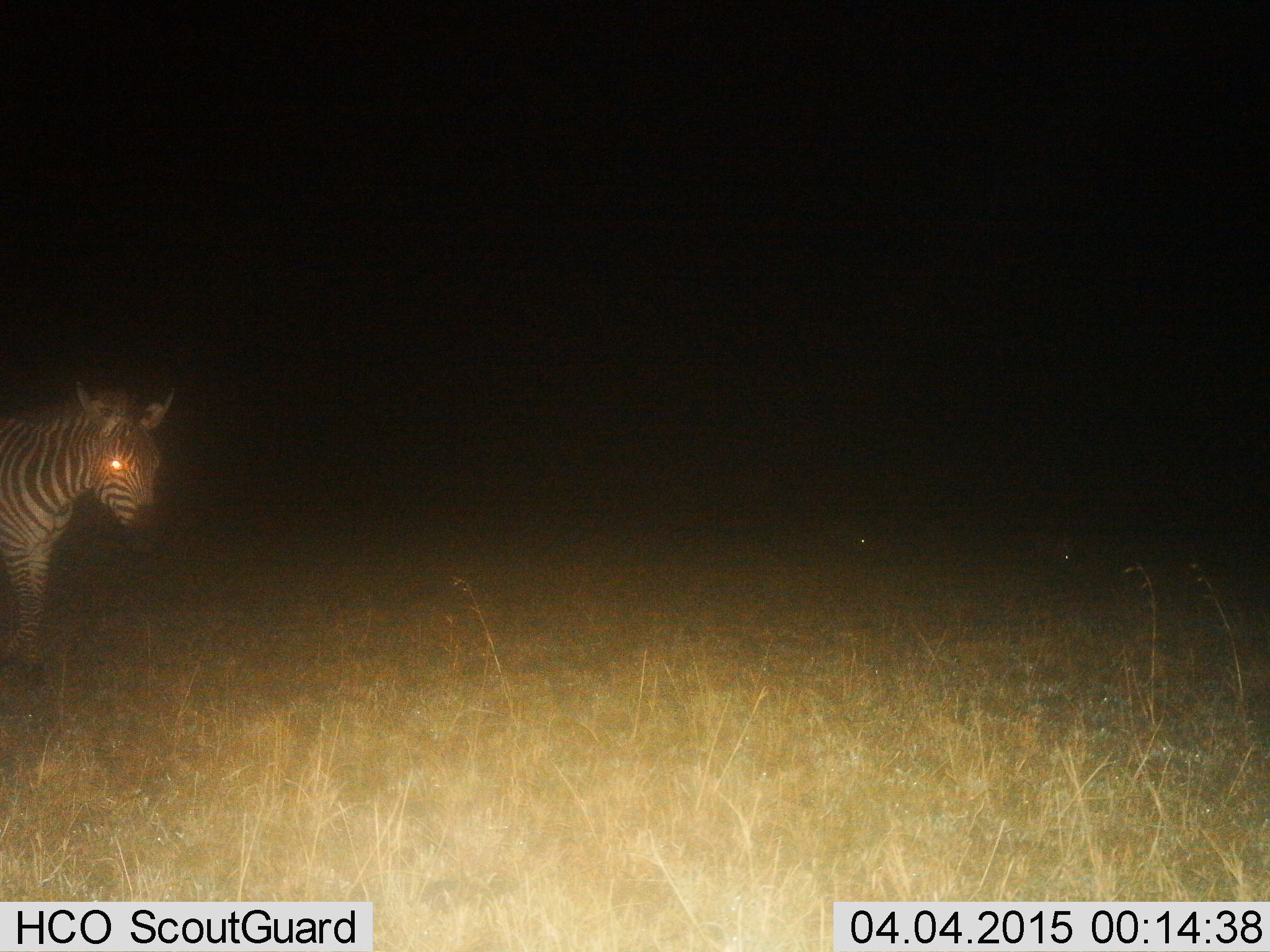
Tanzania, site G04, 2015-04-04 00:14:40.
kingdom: Animalia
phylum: Chordata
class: Mammalia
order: Perissodactyla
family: Equidae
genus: Equus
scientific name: Equus quagga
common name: plains zebra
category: zebra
Zebra (plains zebra) (Equus quagga), count 1. Behavior (volunteer vote fractions): standing 30%, resting 10%, moving 70%, interacting 0%. Young present (vote fraction): 0%. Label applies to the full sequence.